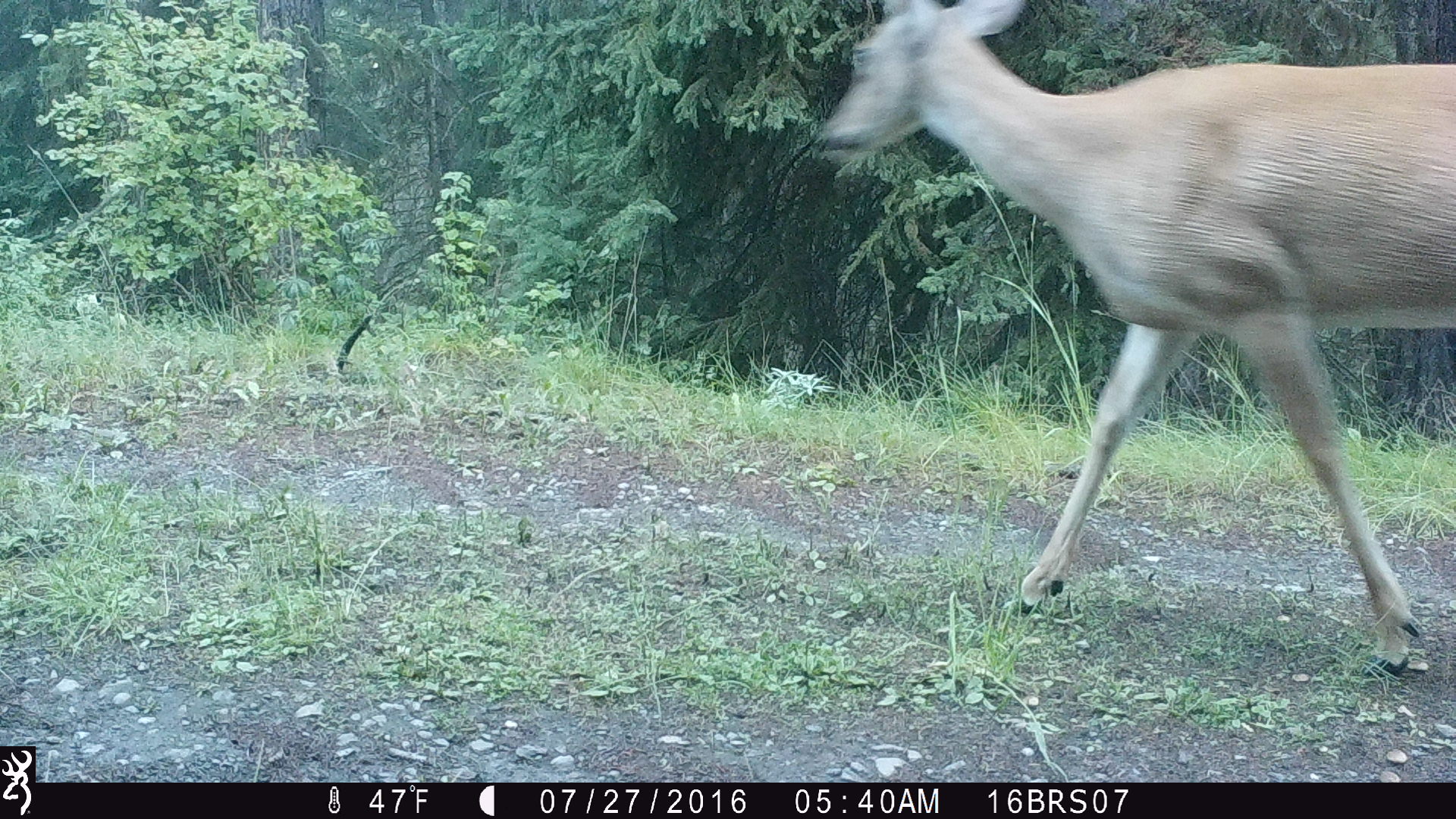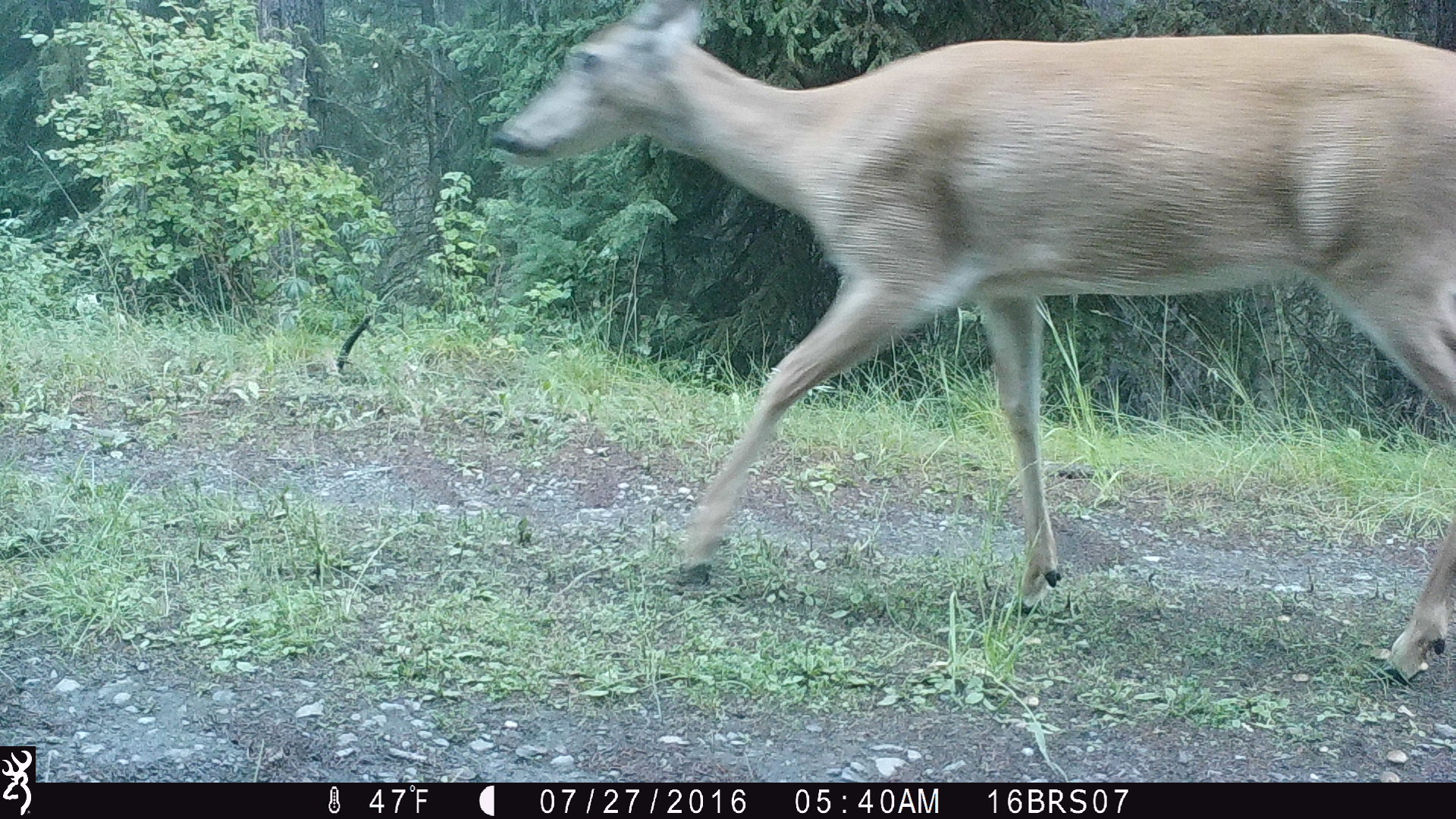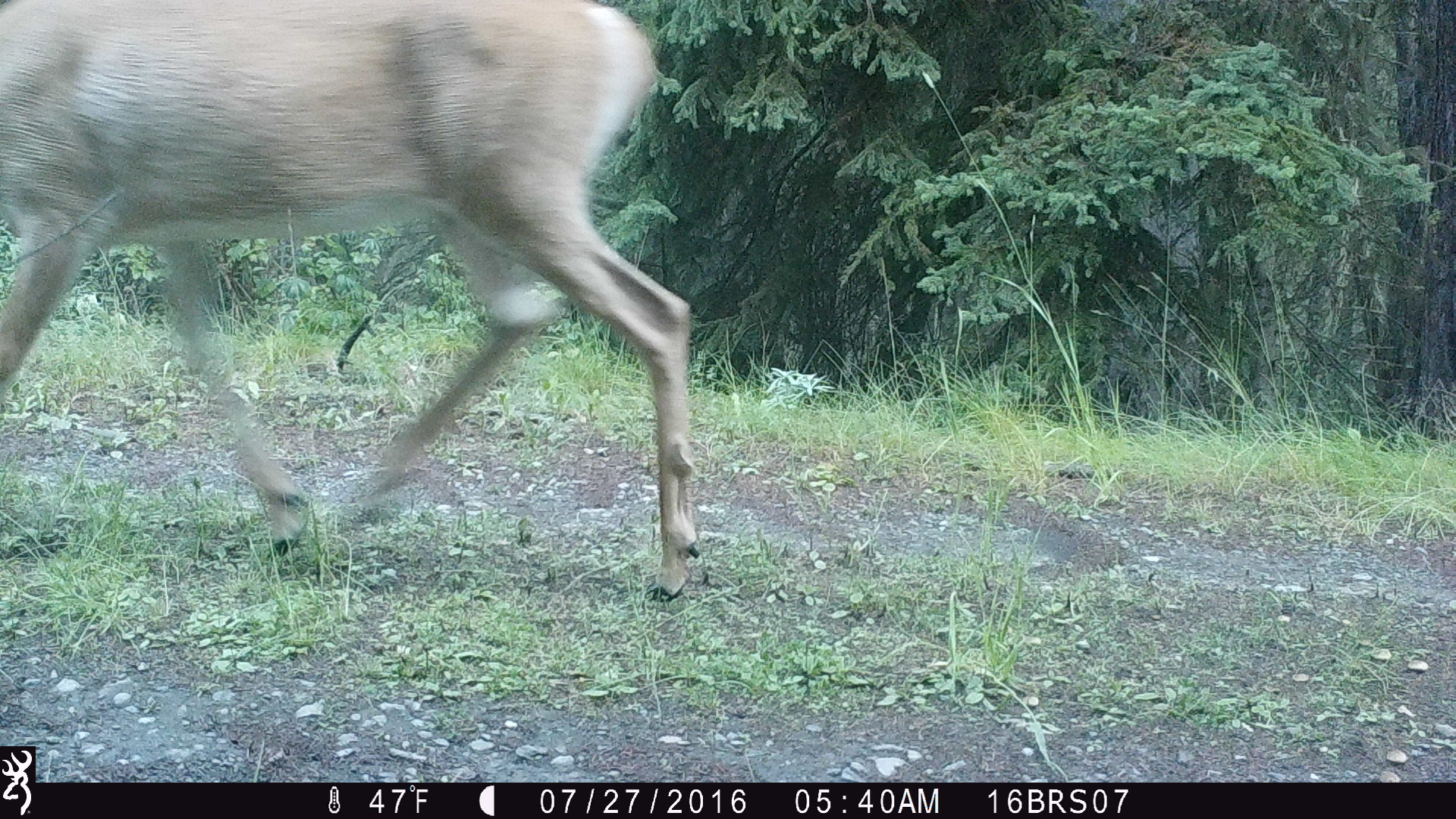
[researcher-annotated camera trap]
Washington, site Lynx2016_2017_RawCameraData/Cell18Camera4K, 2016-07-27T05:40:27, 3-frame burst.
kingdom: Animalia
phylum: Chordata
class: Mammalia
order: Artiodactyla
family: Cervidae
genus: Odocoileus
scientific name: Odocoileus virginianus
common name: white-tailed deer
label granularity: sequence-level